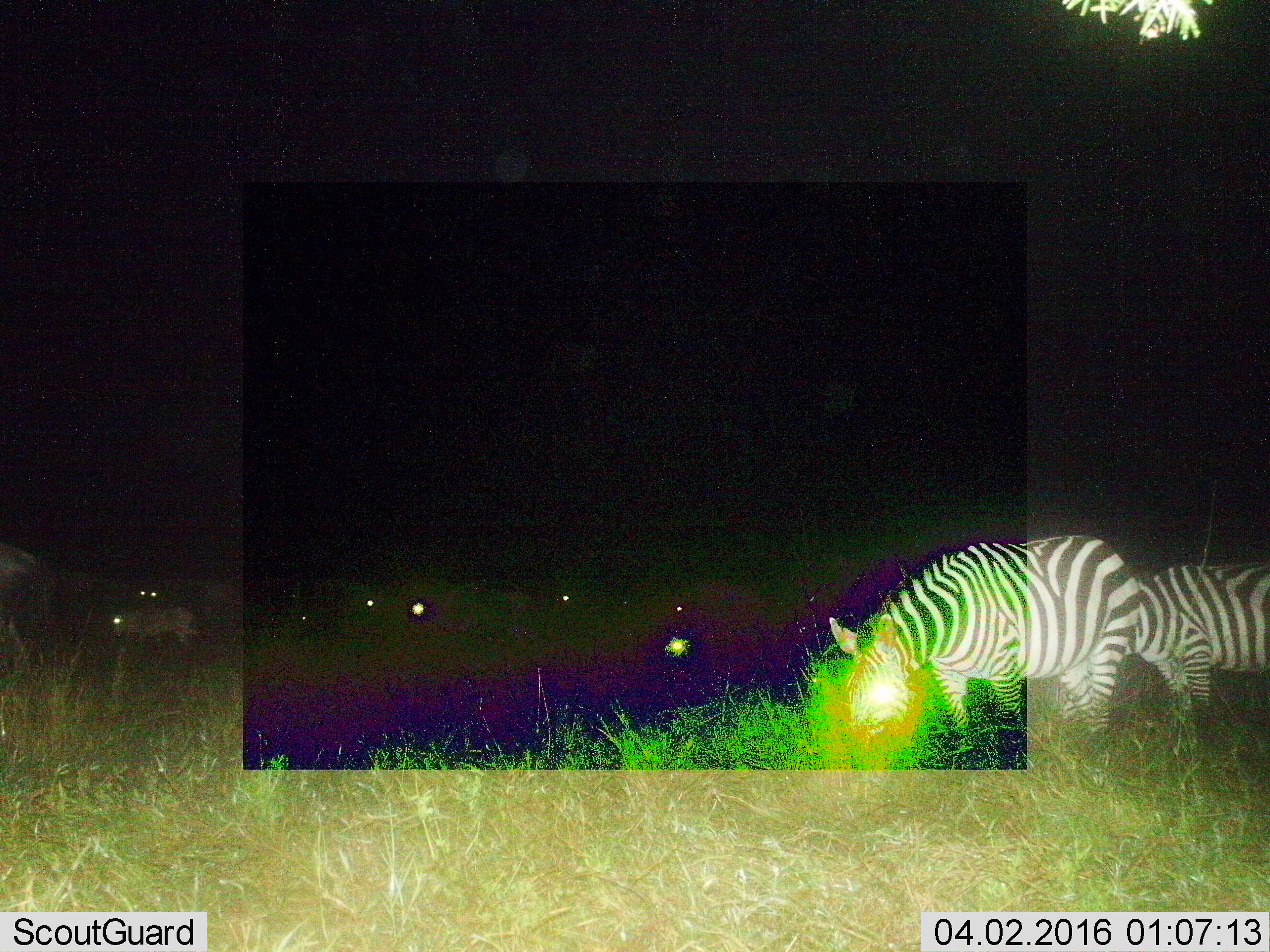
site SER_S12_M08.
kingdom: Animalia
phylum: Chordata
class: Mammalia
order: Perissodactyla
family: Equidae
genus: Equus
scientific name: Equus quagga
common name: plains zebra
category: zebraplains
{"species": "zebraplains (plains zebra) (Equus quagga)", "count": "2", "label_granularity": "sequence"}